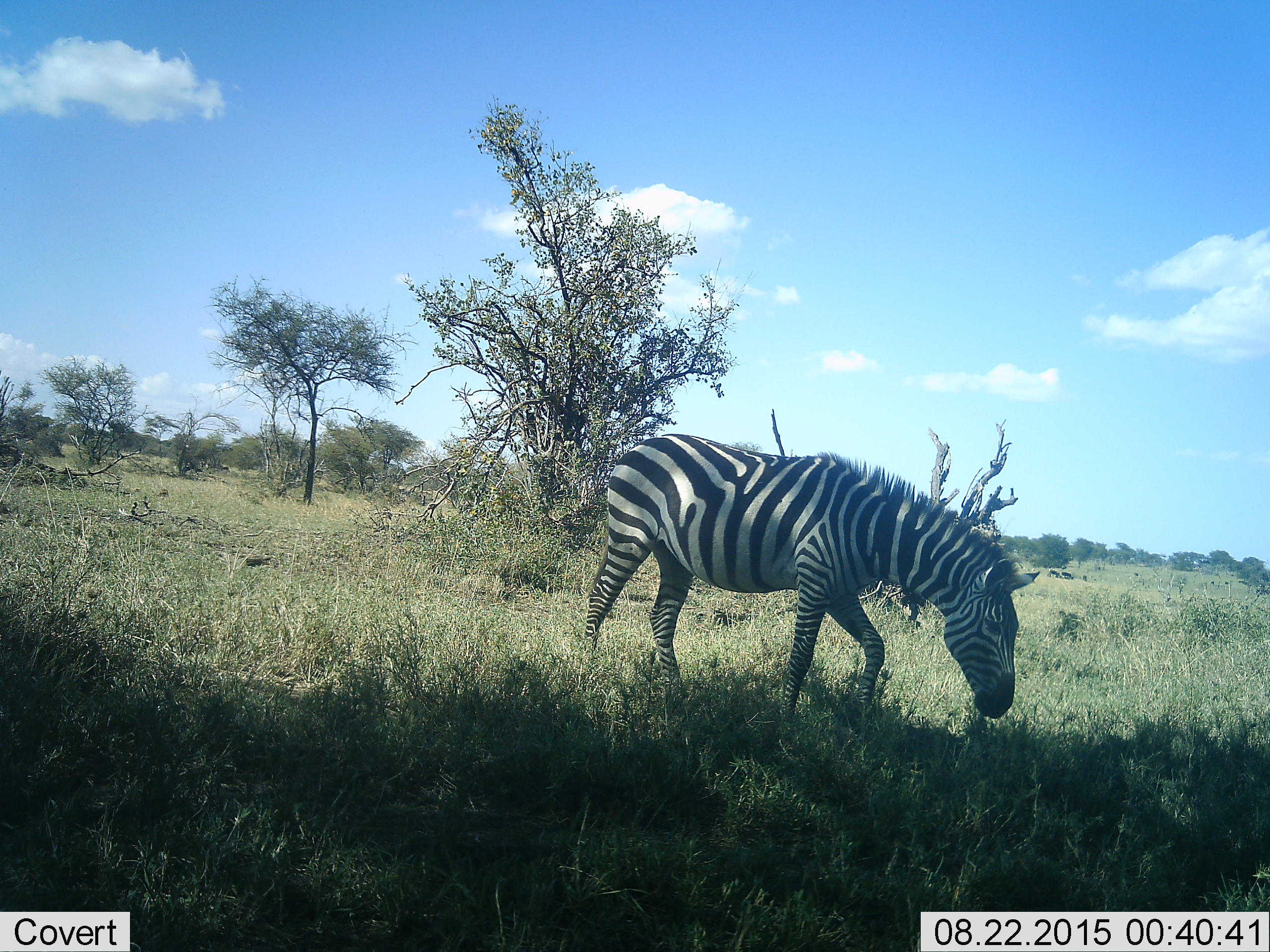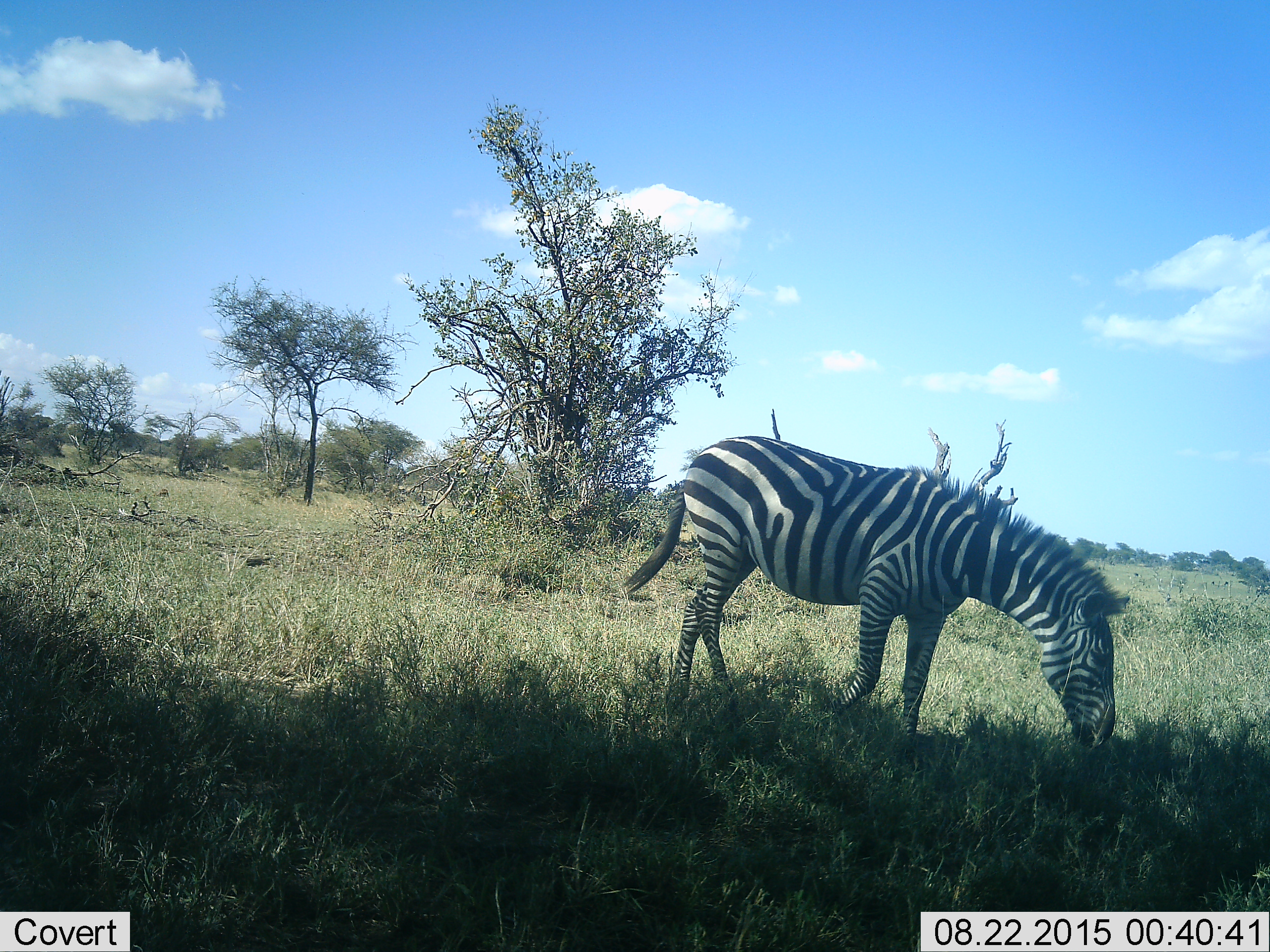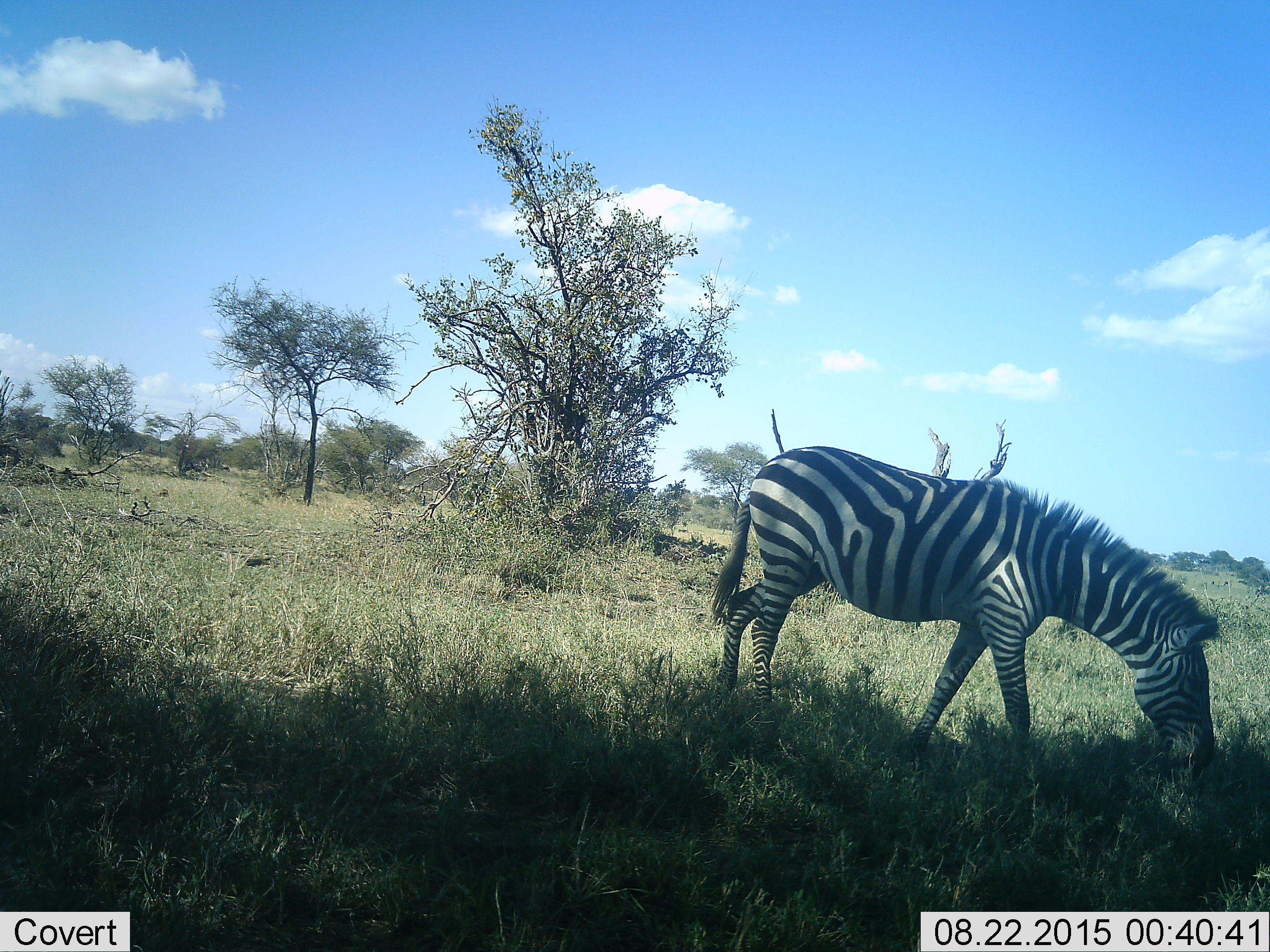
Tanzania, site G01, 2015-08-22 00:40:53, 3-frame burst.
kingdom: Animalia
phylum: Chordata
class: Mammalia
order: Perissodactyla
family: Equidae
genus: Equus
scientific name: Equus quagga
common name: plains zebra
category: zebra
Zebra (plains zebra) (Equus quagga), count 1. Behavior (volunteer vote fractions): standing 6%, resting 0%, moving 81%, interacting 0%. Young present (vote fraction): 0%. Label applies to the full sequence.